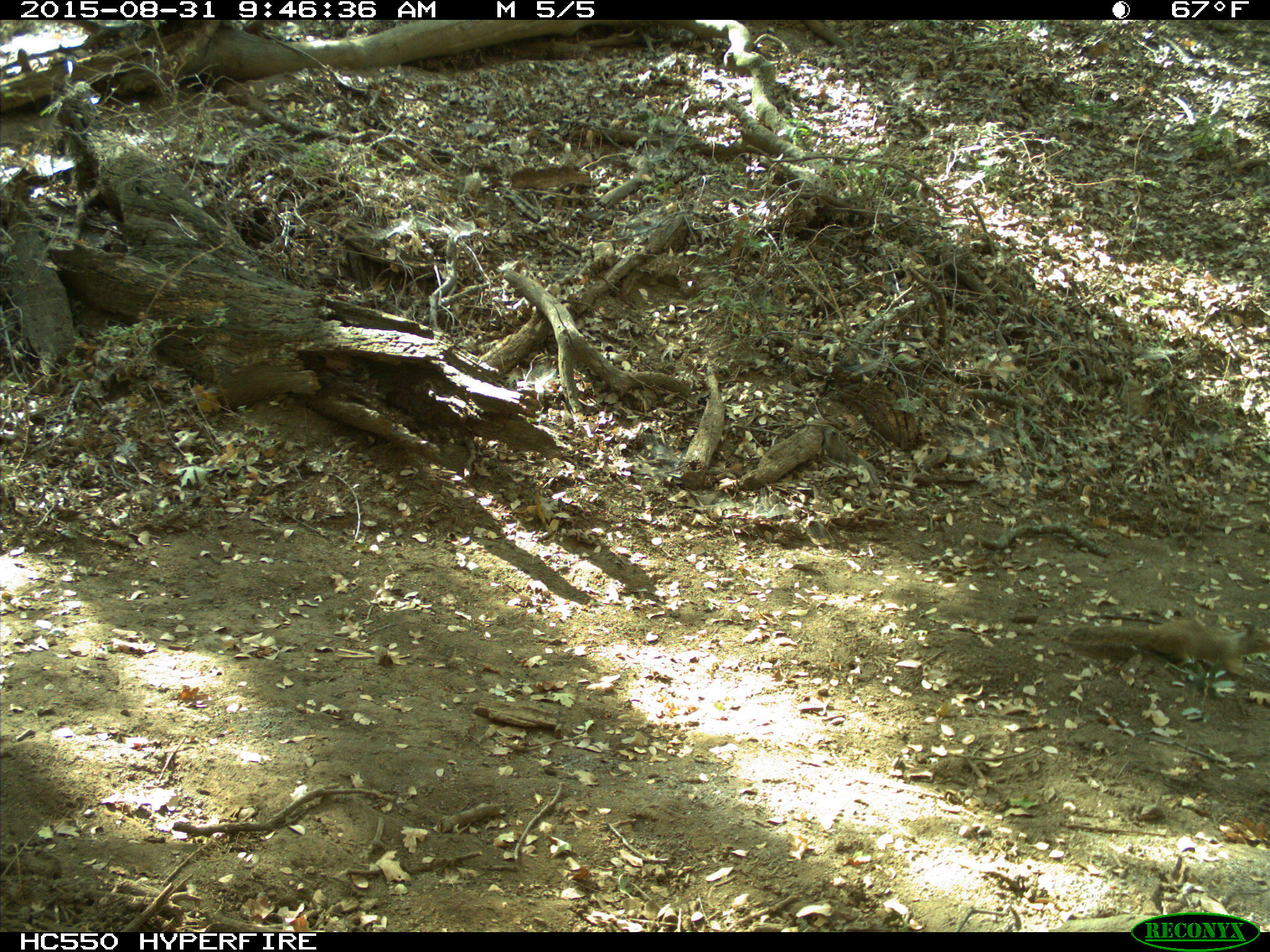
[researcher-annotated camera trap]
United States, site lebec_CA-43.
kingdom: Animalia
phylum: Chordata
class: Mammalia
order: Rodentia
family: Sciuridae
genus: Otospermophilus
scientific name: Otospermophilus beecheyi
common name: california ground squirrel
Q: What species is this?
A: Otospermophilus beecheyi (california ground squirrel).